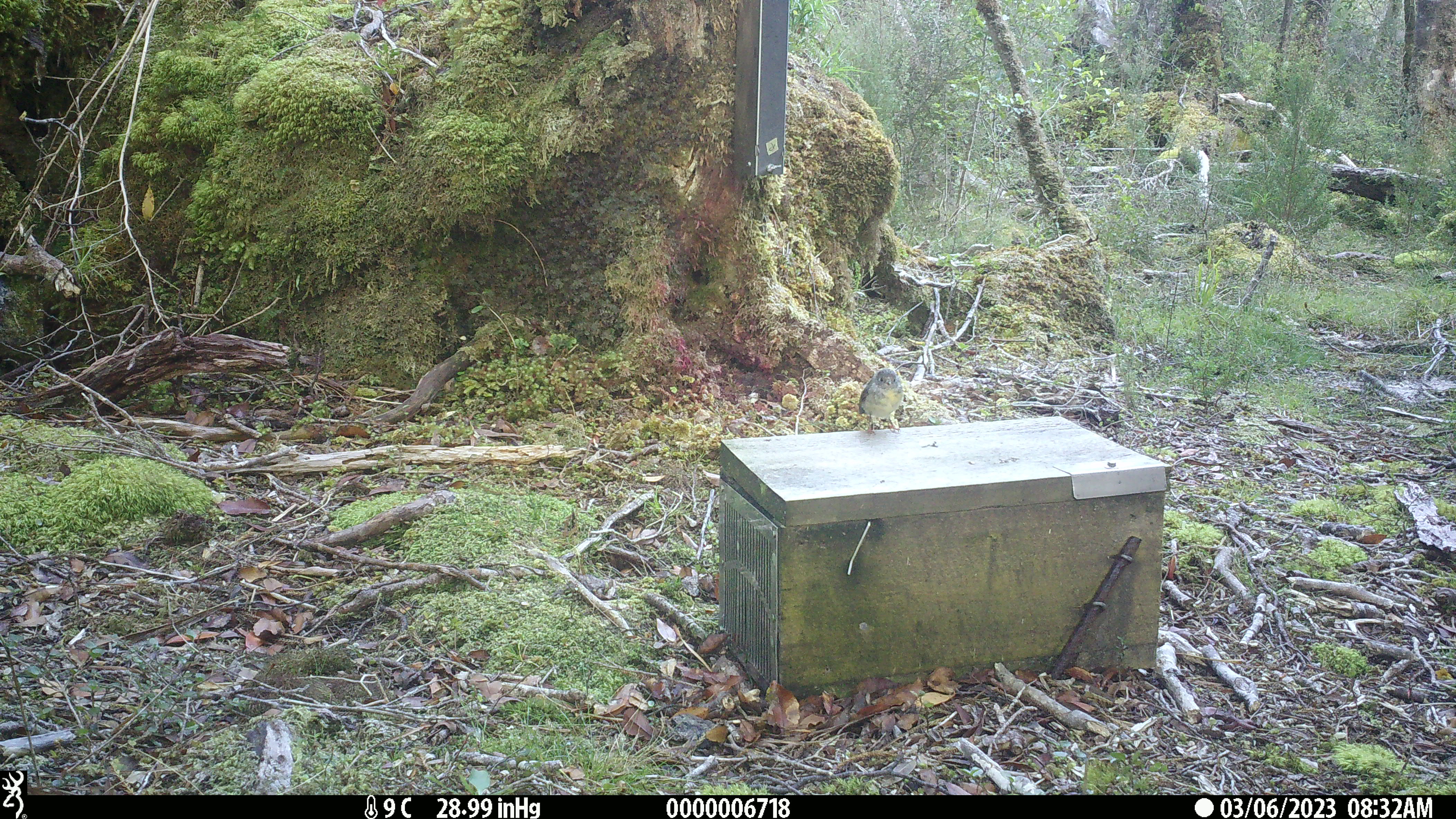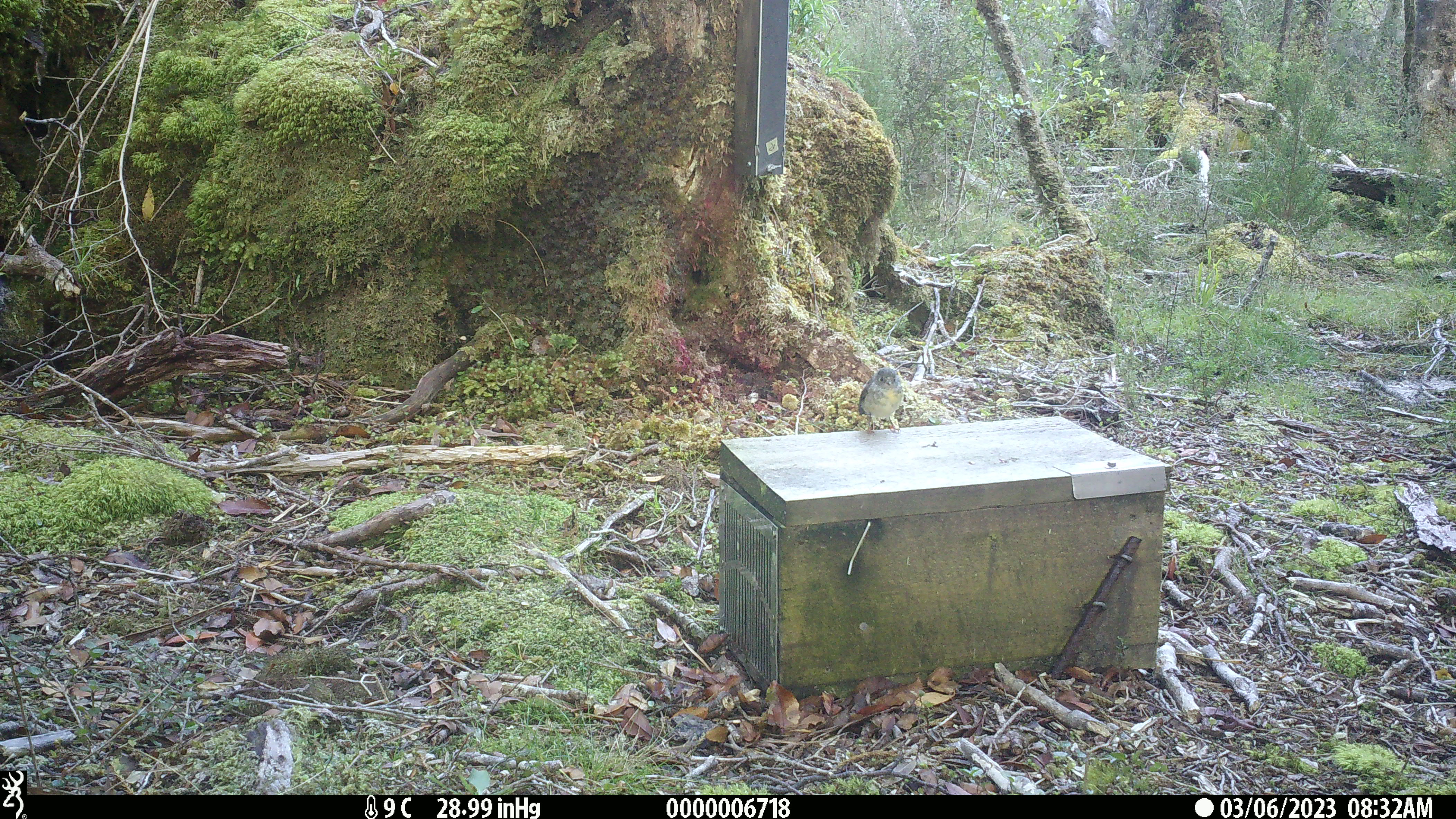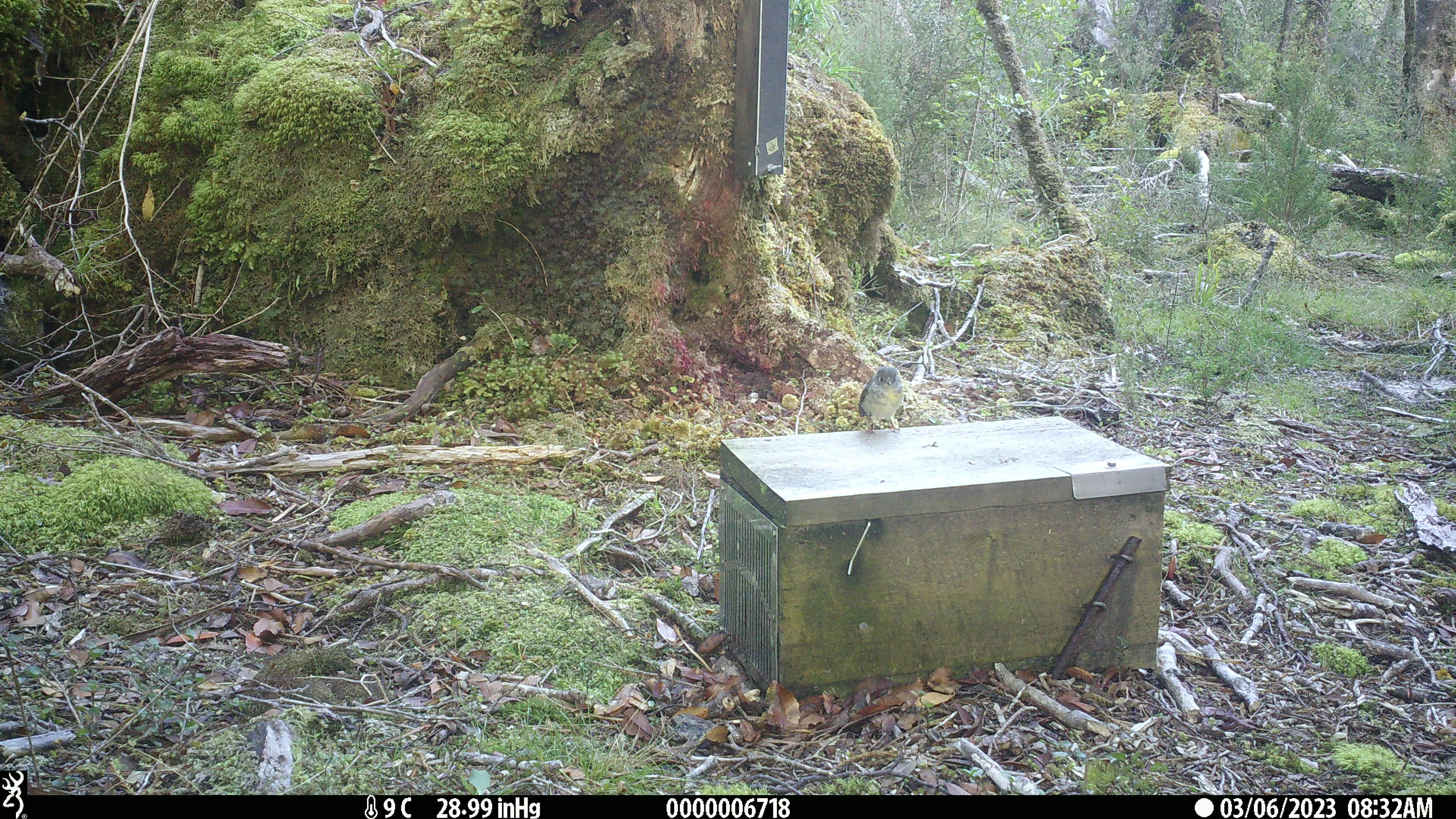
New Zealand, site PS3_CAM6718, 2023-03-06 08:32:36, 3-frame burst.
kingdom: Animalia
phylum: Chordata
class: Aves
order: Passeriformes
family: Petroicidae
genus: Petroica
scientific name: Petroica macrocephala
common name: tomtit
Tomtit (Petroica macrocephala).